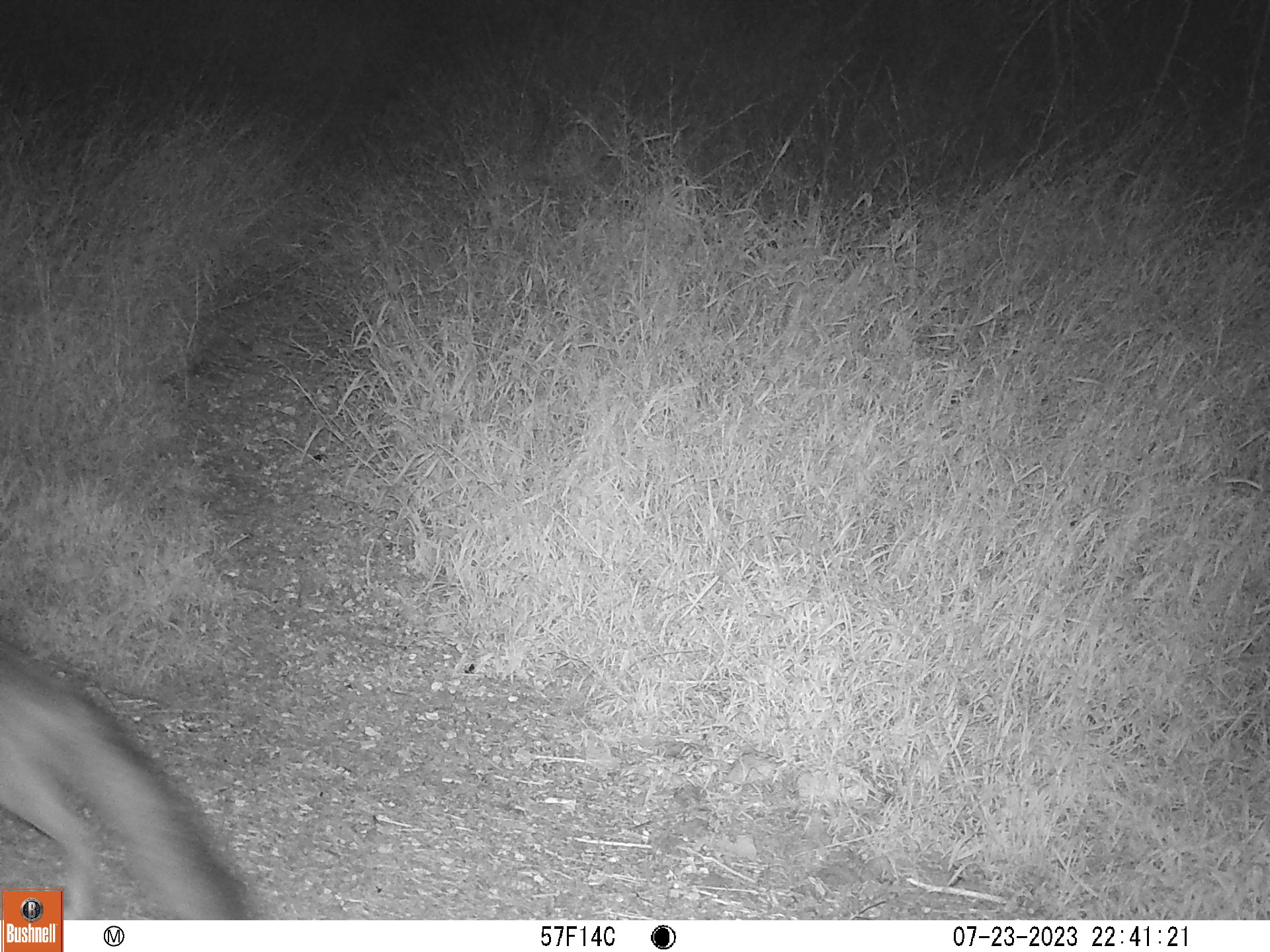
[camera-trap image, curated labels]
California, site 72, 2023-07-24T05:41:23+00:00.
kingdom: Animalia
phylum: Chordata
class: Mammalia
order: Carnivora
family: Canidae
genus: Urocyon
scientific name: Urocyon cinereoargenteus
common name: gray fox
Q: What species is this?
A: Gray fox (Urocyon cinereoargenteus).